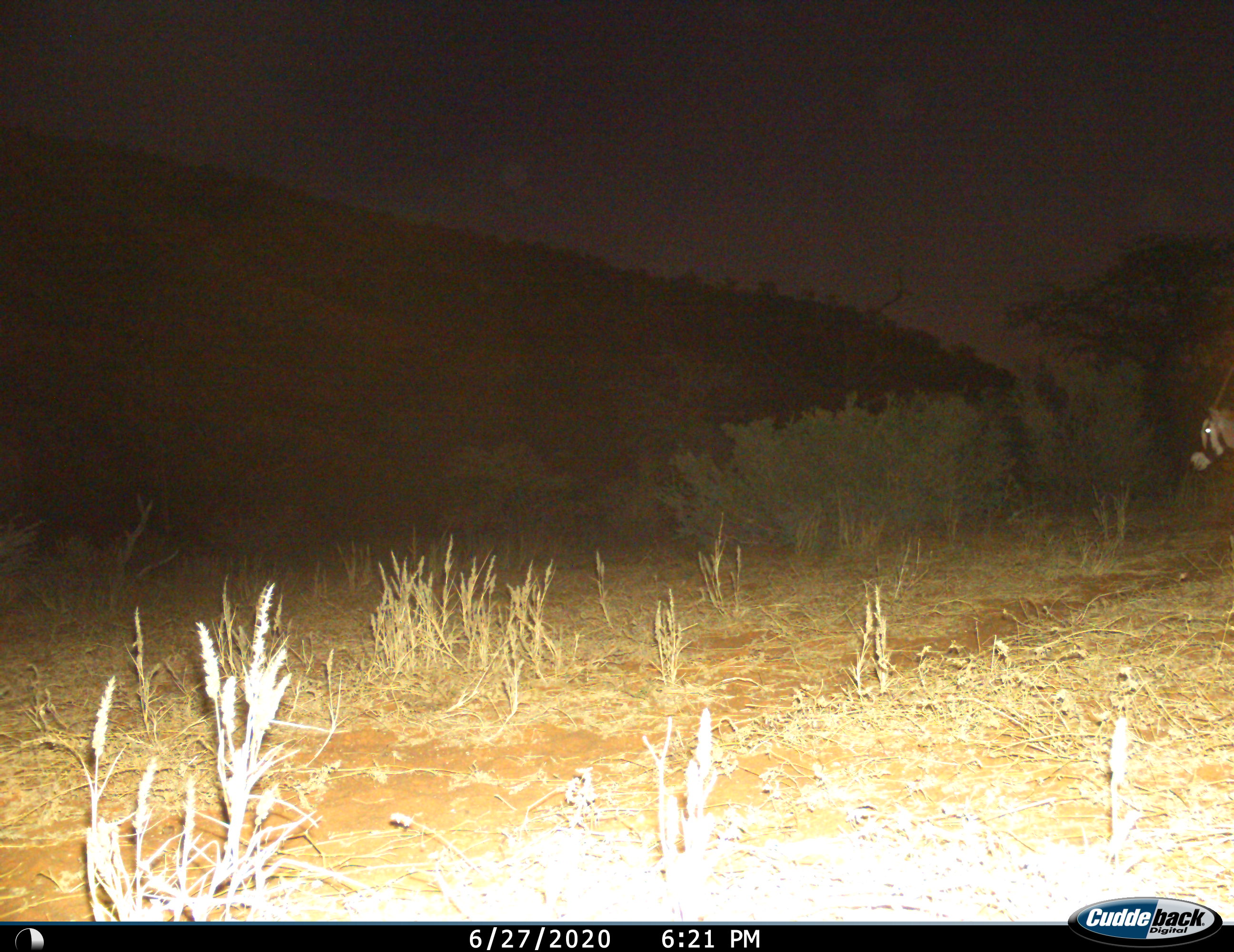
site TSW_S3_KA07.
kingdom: Animalia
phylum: Chordata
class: Mammalia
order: Artiodactyla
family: Bovidae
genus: Oryx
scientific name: Oryx gazella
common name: gemsbok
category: oryx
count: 1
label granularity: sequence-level